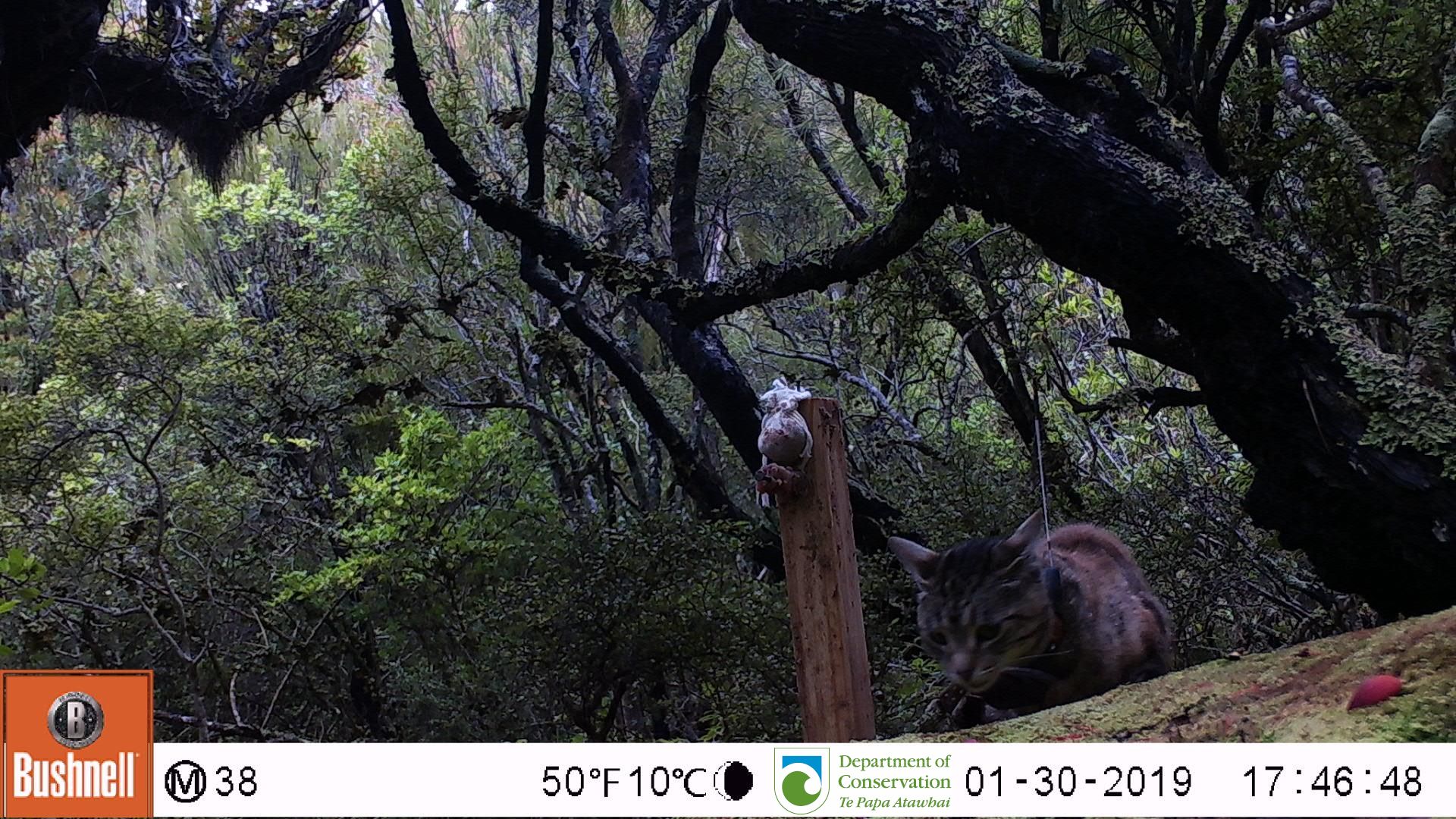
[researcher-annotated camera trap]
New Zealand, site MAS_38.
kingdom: Animalia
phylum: Chordata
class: Mammalia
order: Carnivora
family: Felidae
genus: Felis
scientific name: Felis catus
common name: domestic cat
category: cat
Cat (domestic cat) (Felis catus).